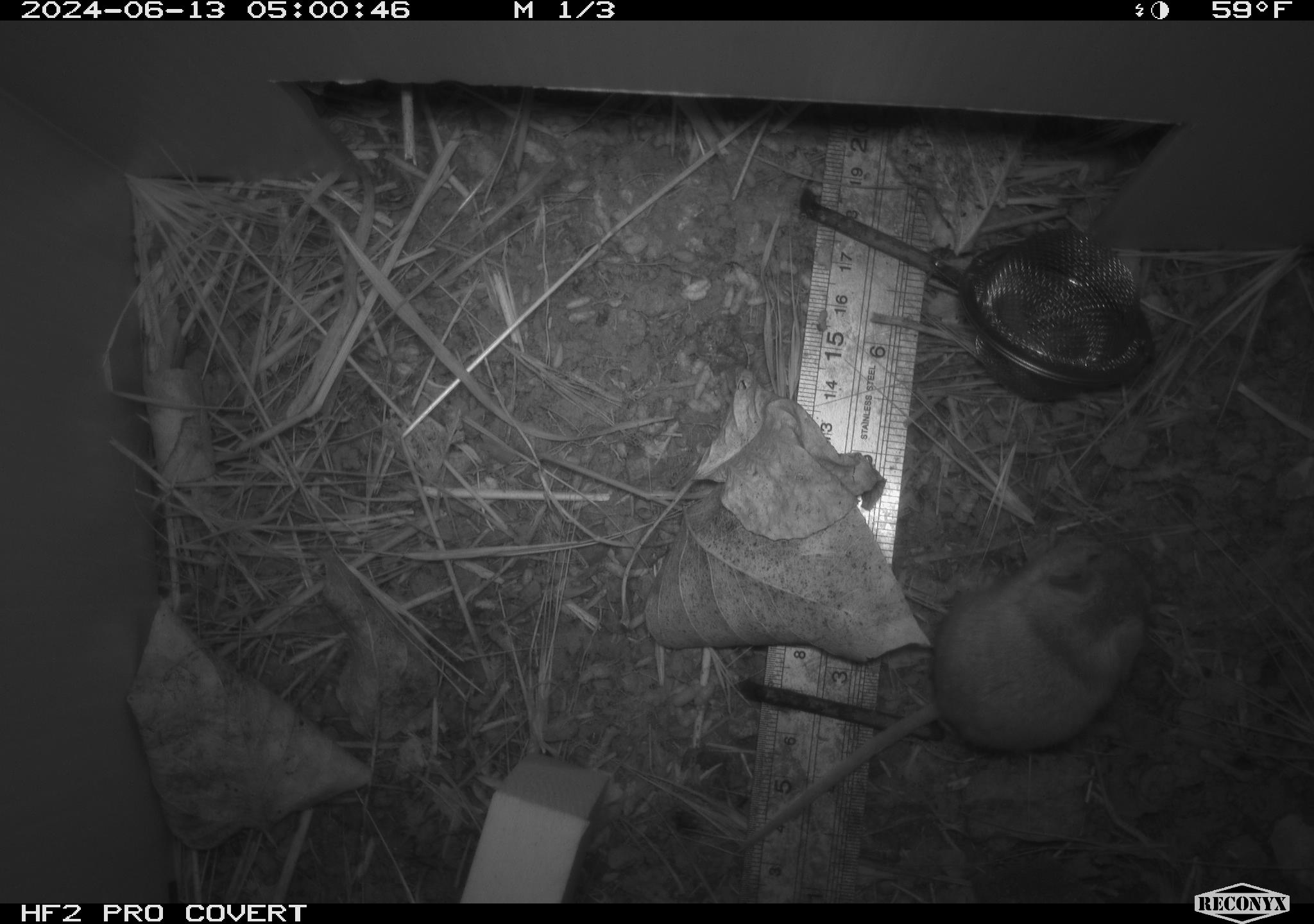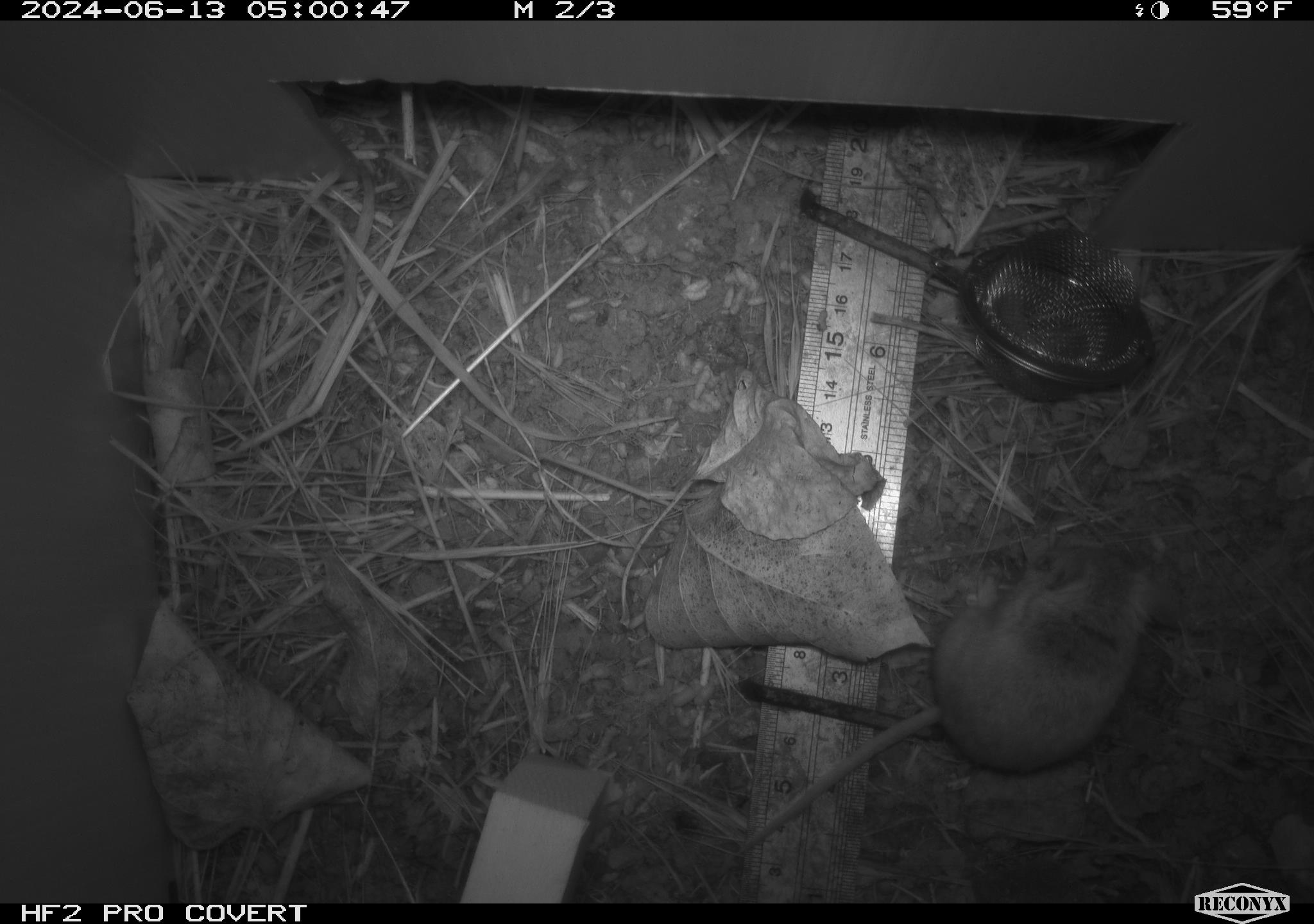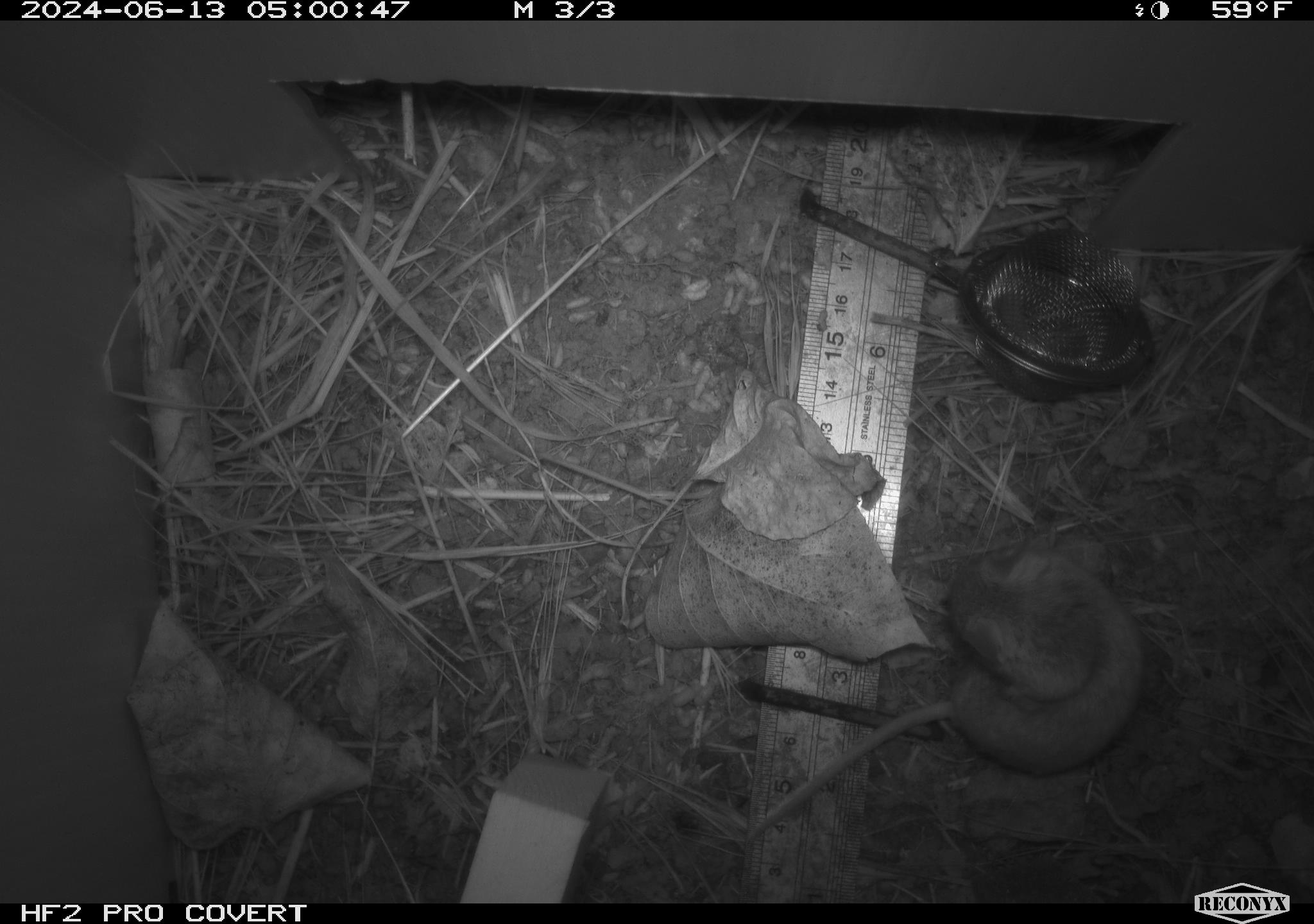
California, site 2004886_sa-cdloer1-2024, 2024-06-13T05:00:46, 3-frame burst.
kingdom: Animalia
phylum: Chordata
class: Mammalia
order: Rodentia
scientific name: Rodentia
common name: mouse species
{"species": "mouse species (Rodentia)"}